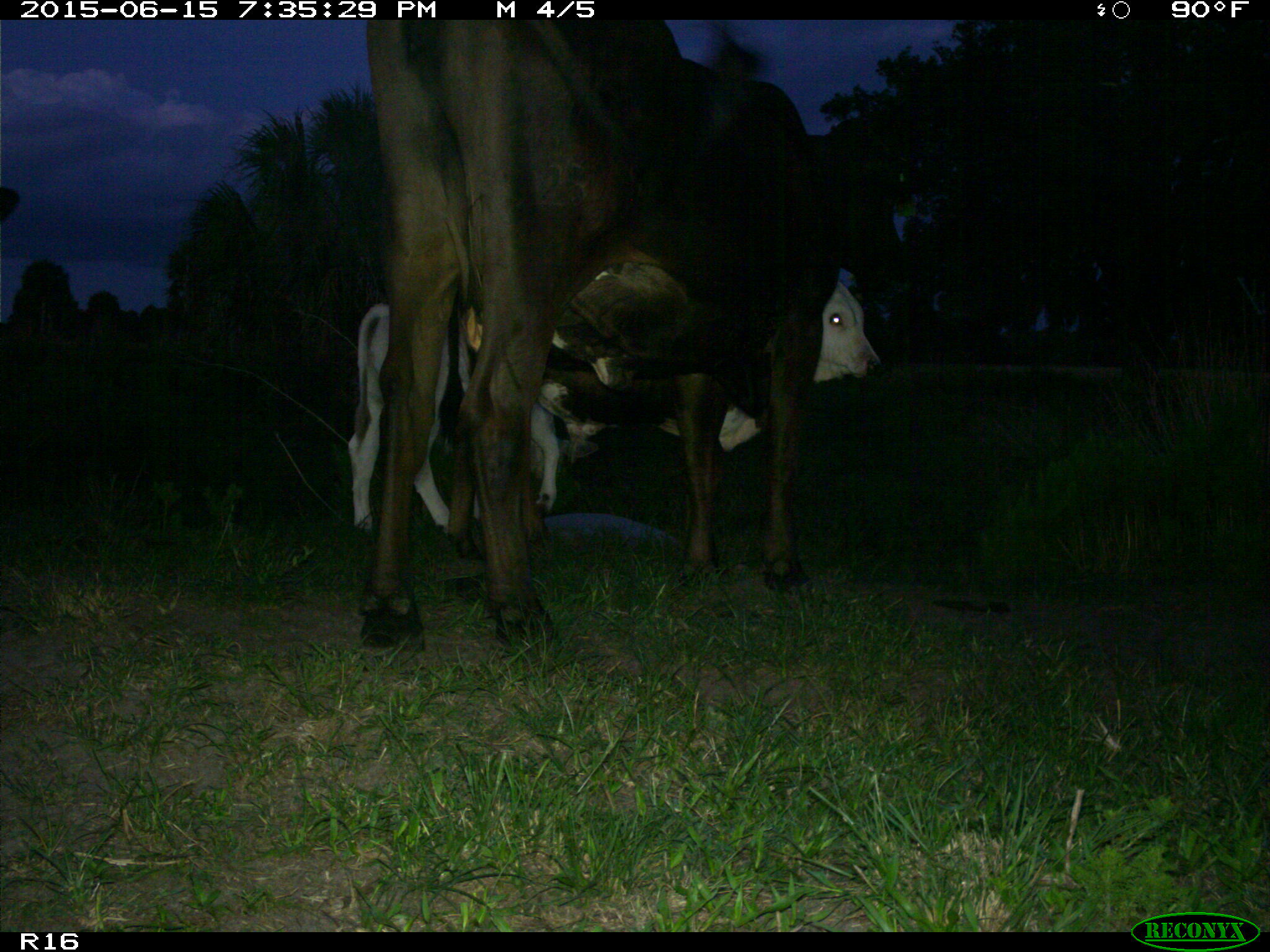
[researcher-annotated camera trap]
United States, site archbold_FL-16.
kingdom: Animalia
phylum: Chordata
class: Mammalia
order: Artiodactyla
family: Bovidae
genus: Bos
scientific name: Bos taurus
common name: domestic cow